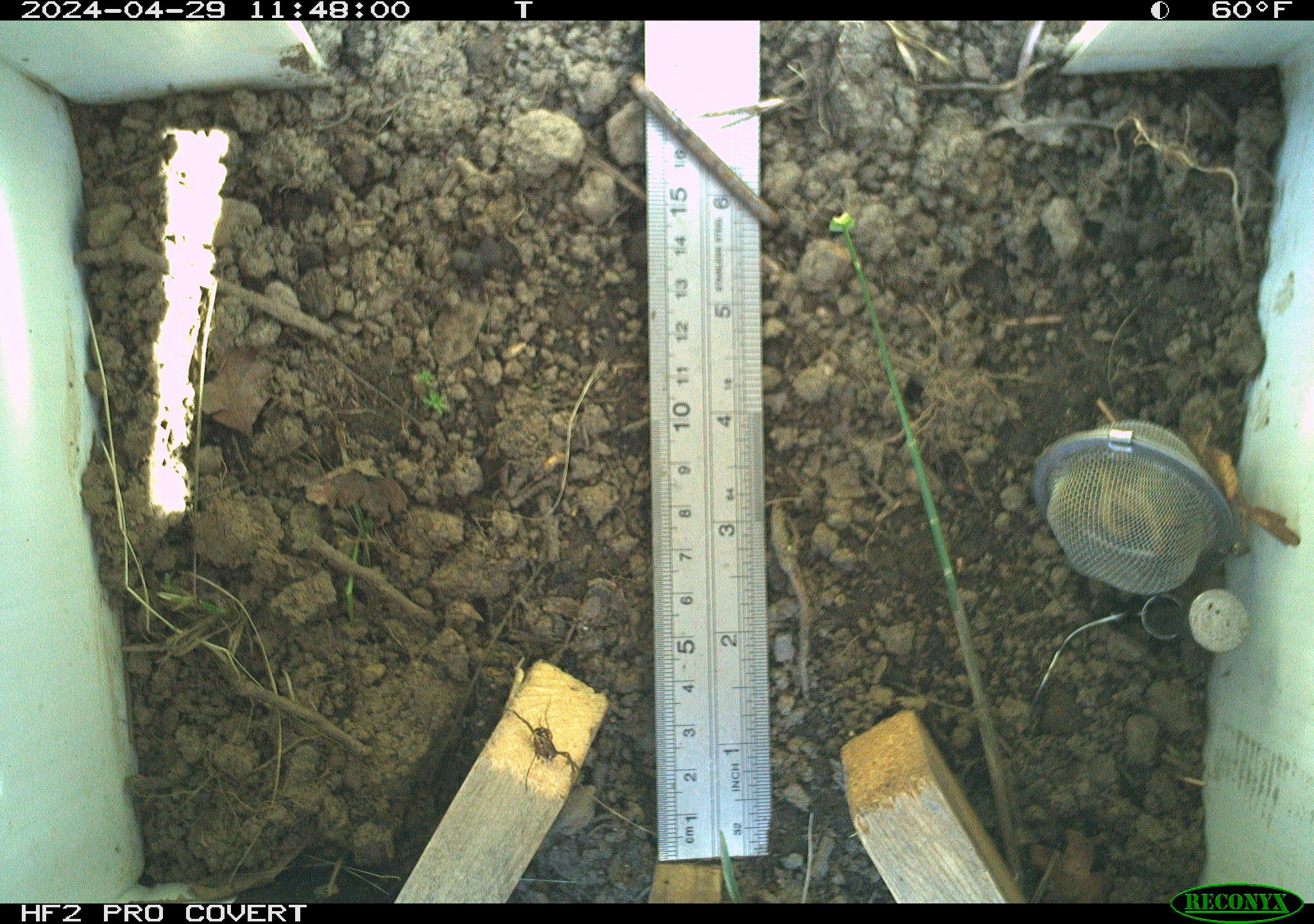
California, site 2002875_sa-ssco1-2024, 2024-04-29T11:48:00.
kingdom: Animalia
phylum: Arthropoda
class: Arachnida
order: Araneae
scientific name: Araneae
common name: spider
Spider (Araneae).